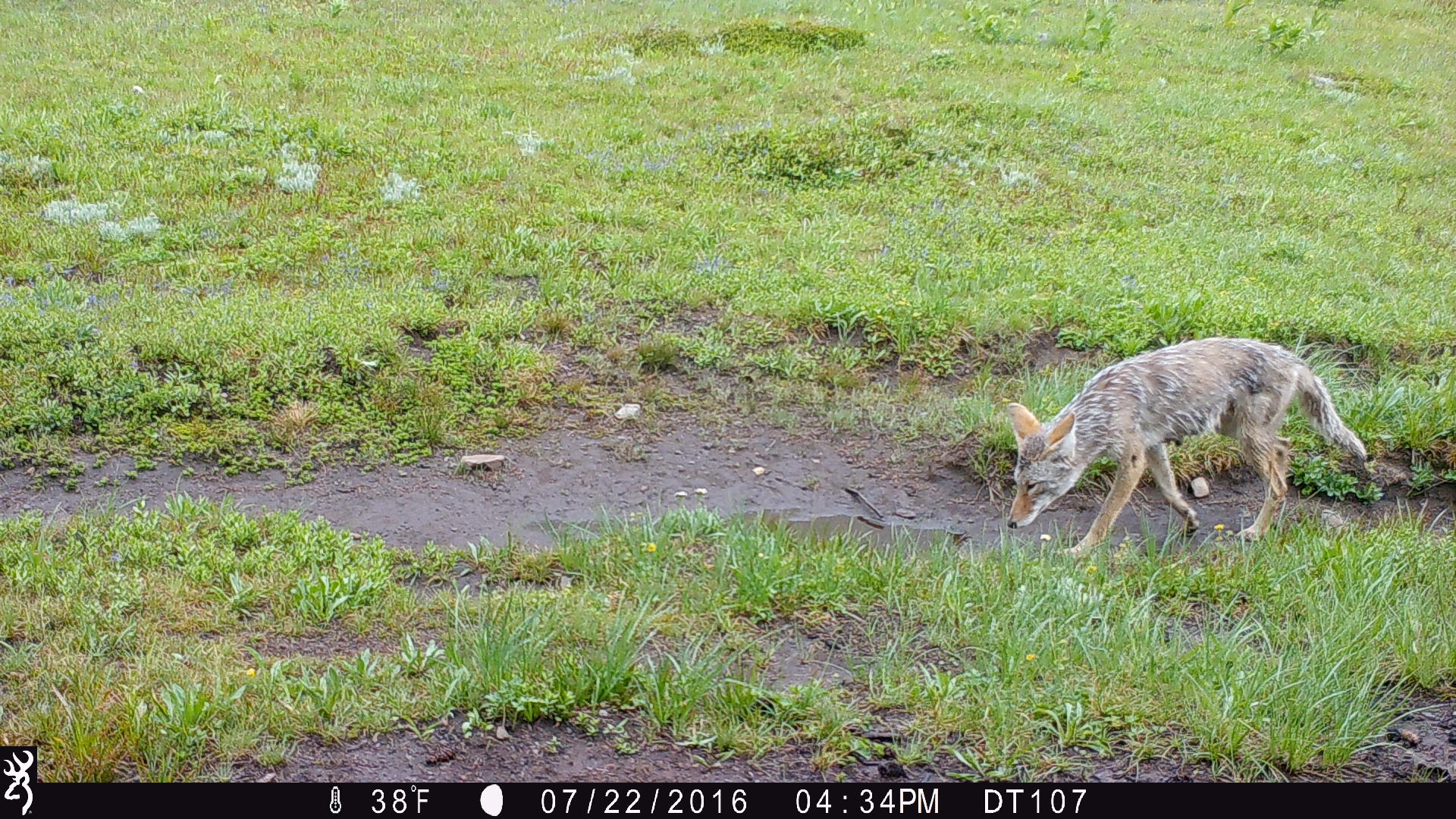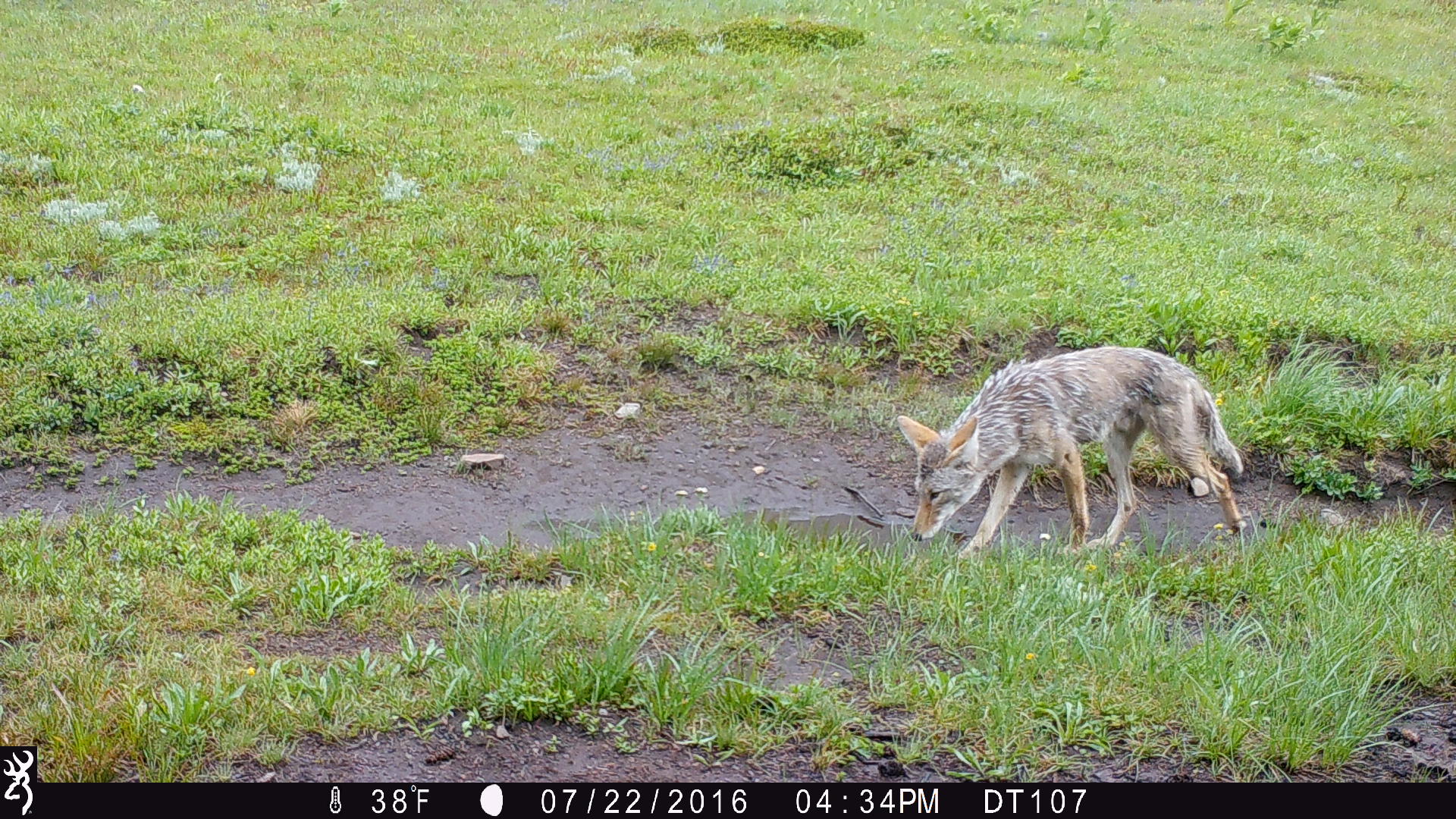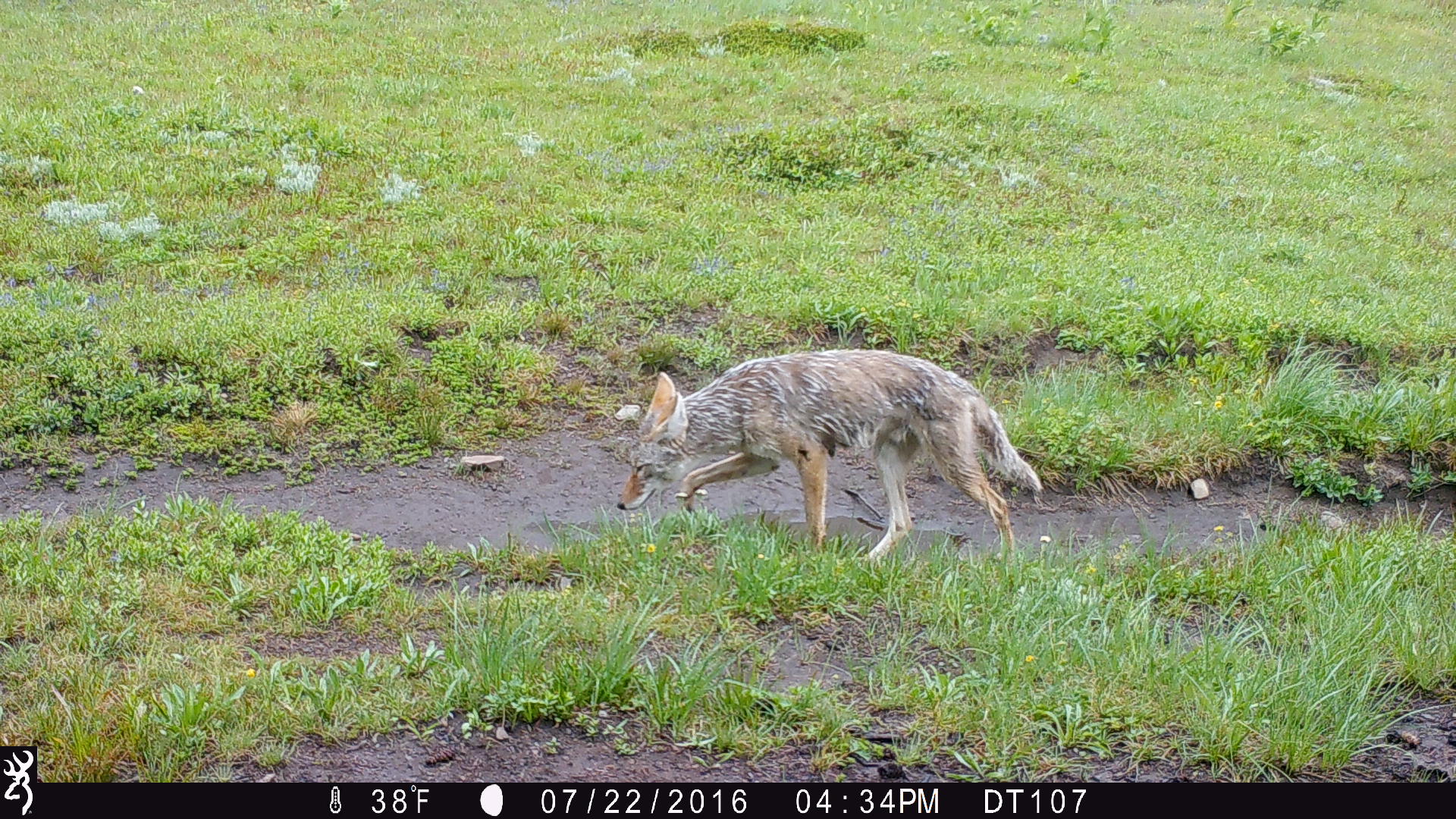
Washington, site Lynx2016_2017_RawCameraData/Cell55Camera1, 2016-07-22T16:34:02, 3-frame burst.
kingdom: Animalia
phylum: Chordata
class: Mammalia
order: Carnivora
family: Canidae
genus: Canis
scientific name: Canis latrans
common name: coyote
Canis latrans (coyote). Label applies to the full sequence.